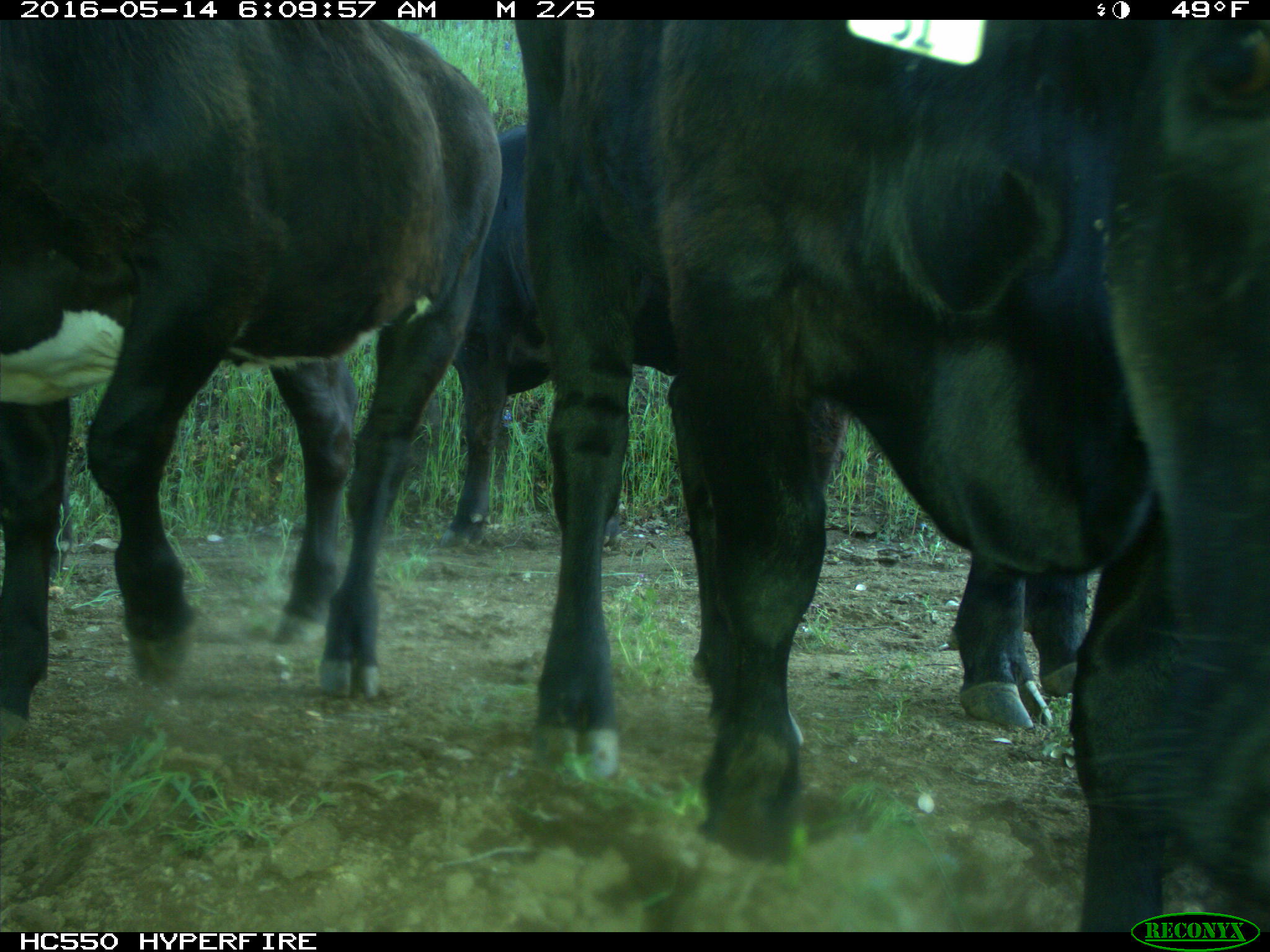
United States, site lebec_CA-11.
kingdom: Animalia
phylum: Chordata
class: Mammalia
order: Artiodactyla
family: Bovidae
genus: Bos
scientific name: Bos taurus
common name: domestic cow